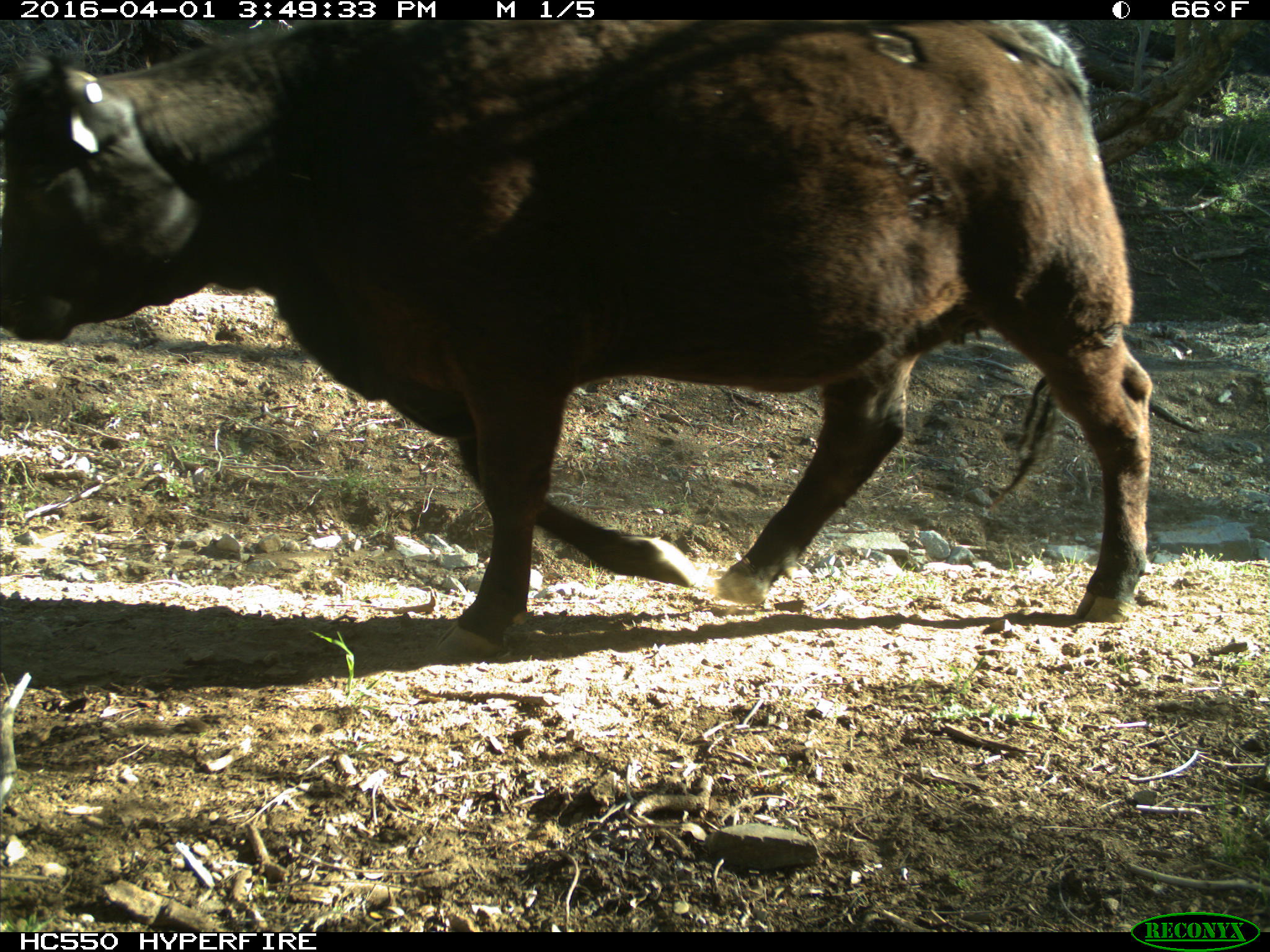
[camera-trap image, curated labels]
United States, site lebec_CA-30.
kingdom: Animalia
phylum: Chordata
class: Mammalia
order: Artiodactyla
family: Bovidae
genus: Bos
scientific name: Bos taurus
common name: domestic cow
Bos taurus (domestic cow).